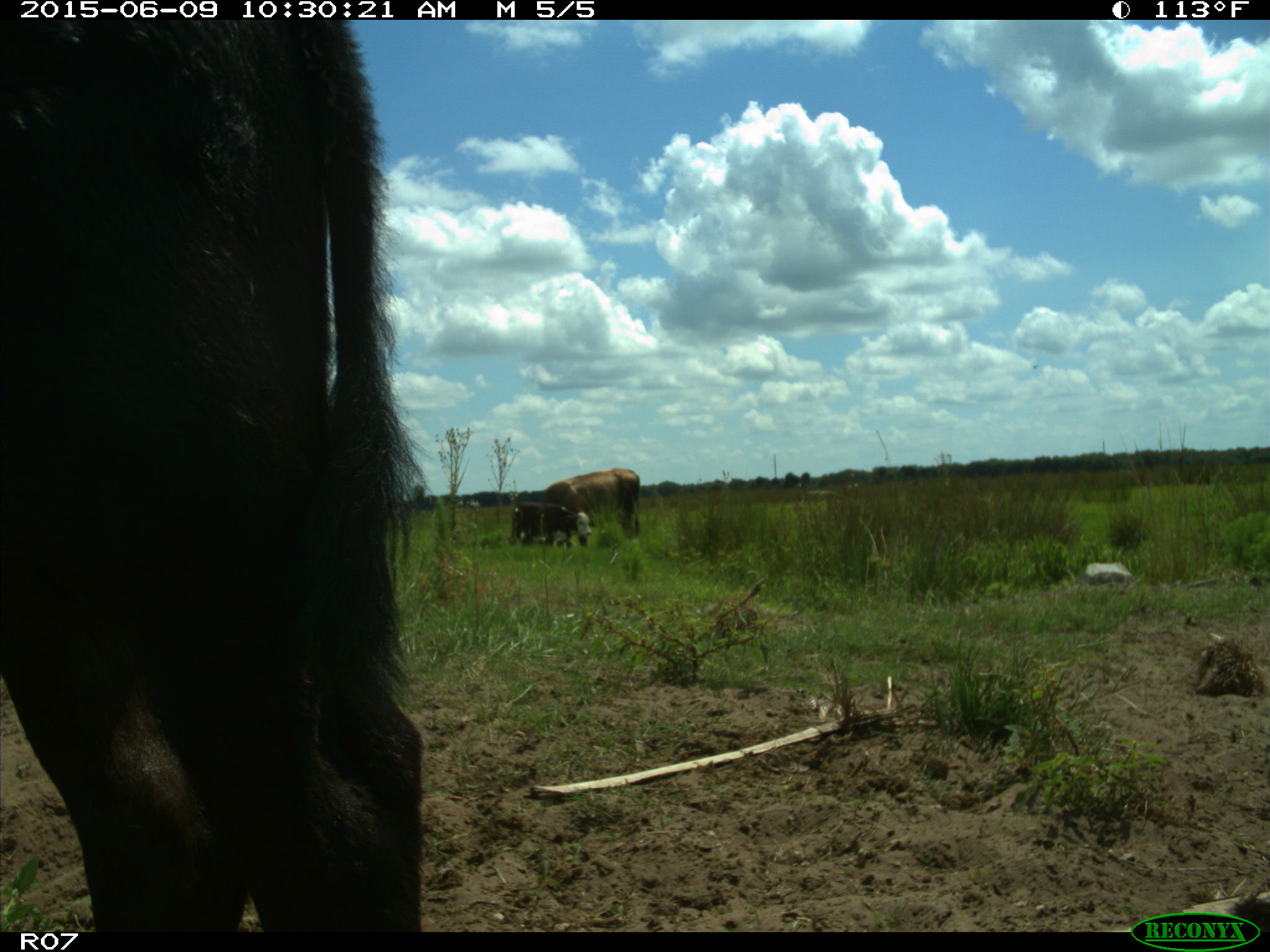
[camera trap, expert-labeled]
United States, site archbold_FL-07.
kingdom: Animalia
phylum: Chordata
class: Mammalia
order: Artiodactyla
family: Bovidae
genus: Bos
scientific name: Bos taurus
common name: domestic cow